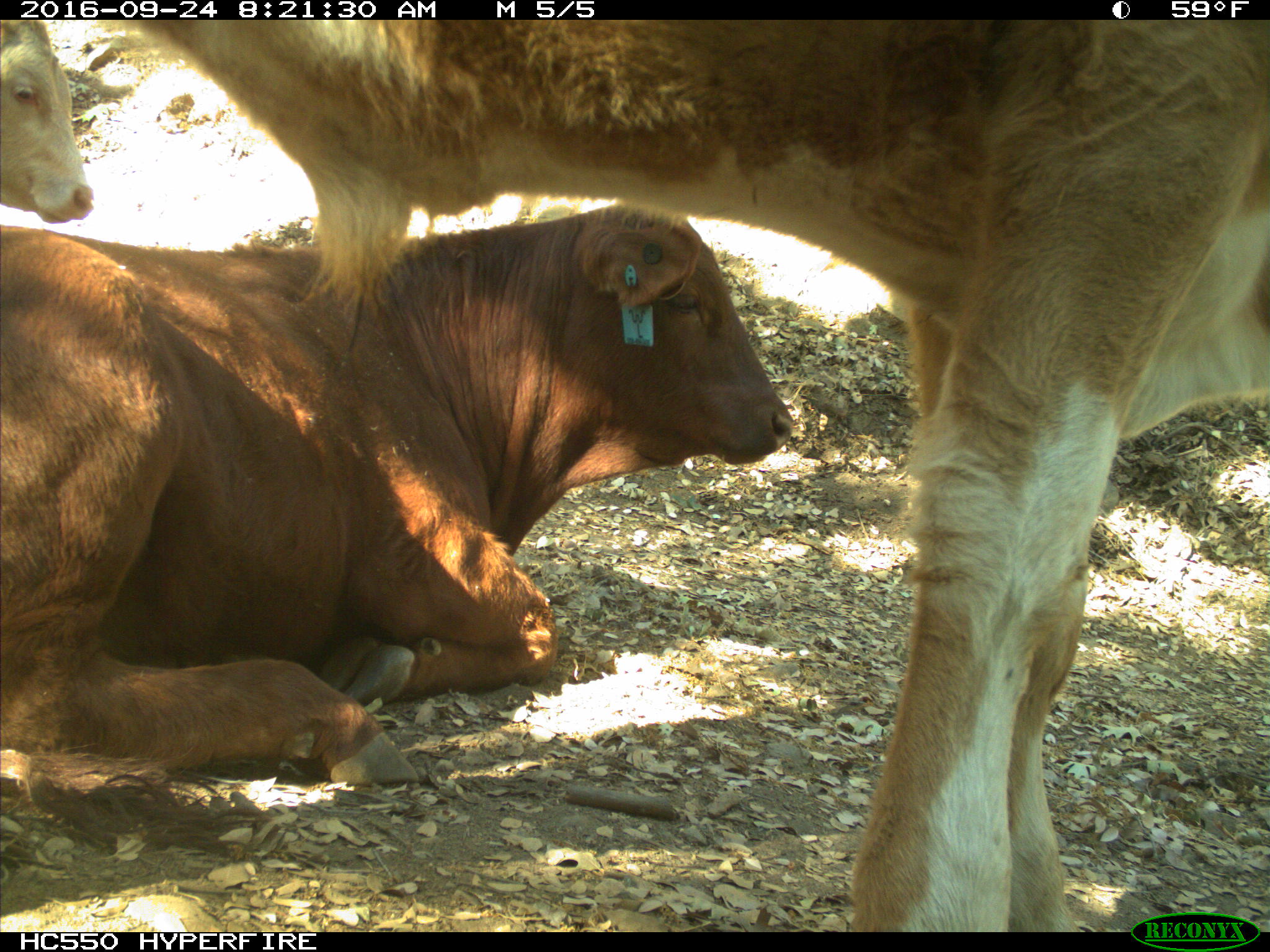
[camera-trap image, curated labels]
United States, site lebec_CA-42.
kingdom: Animalia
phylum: Chordata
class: Mammalia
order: Artiodactyla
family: Bovidae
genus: Bos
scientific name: Bos taurus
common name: domestic cow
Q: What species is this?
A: Bos taurus (domestic cow).